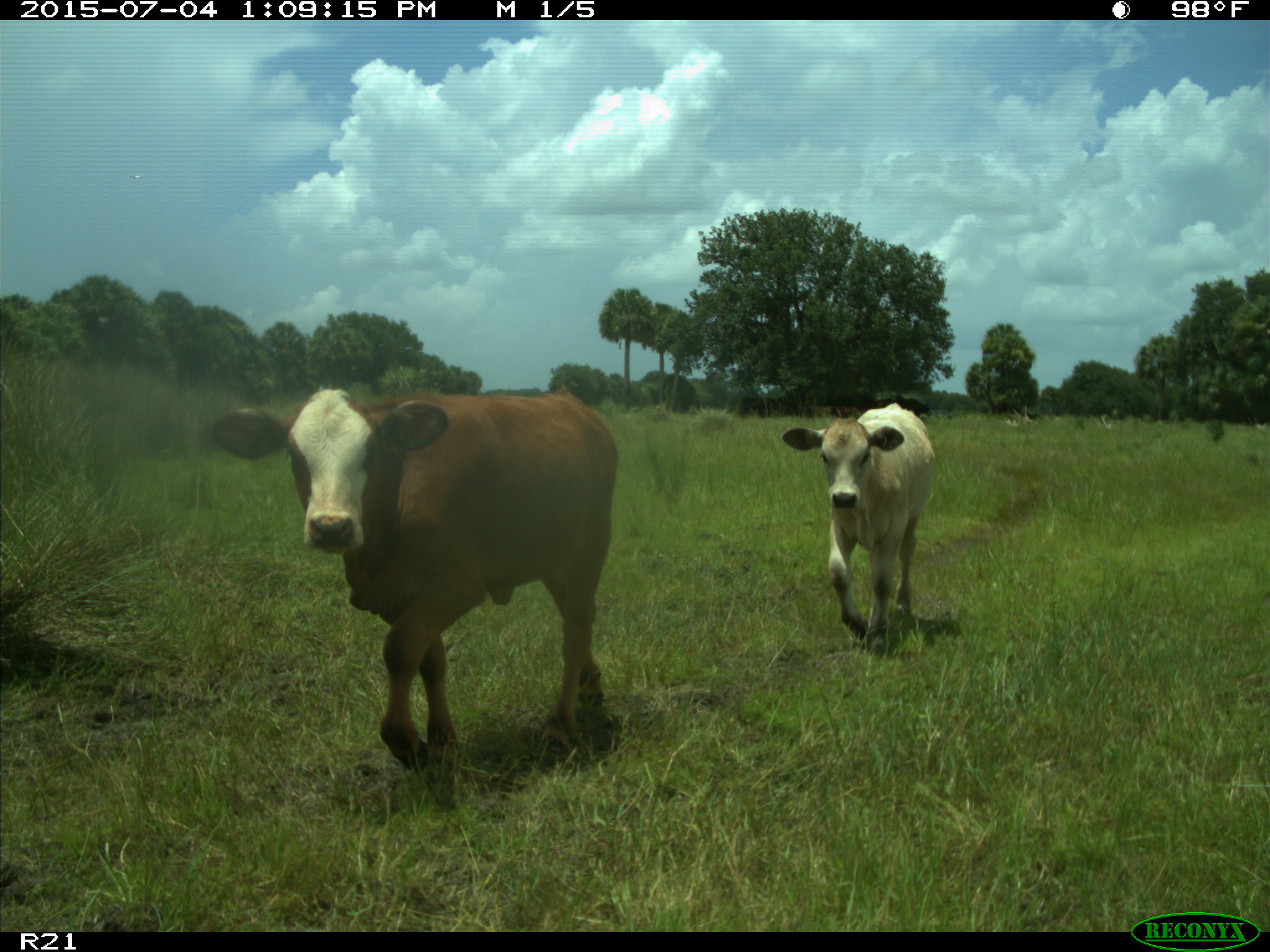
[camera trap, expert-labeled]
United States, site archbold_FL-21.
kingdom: Animalia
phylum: Chordata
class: Mammalia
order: Artiodactyla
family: Bovidae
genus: Bos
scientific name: Bos taurus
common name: domestic cow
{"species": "Bos taurus (domestic cow)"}